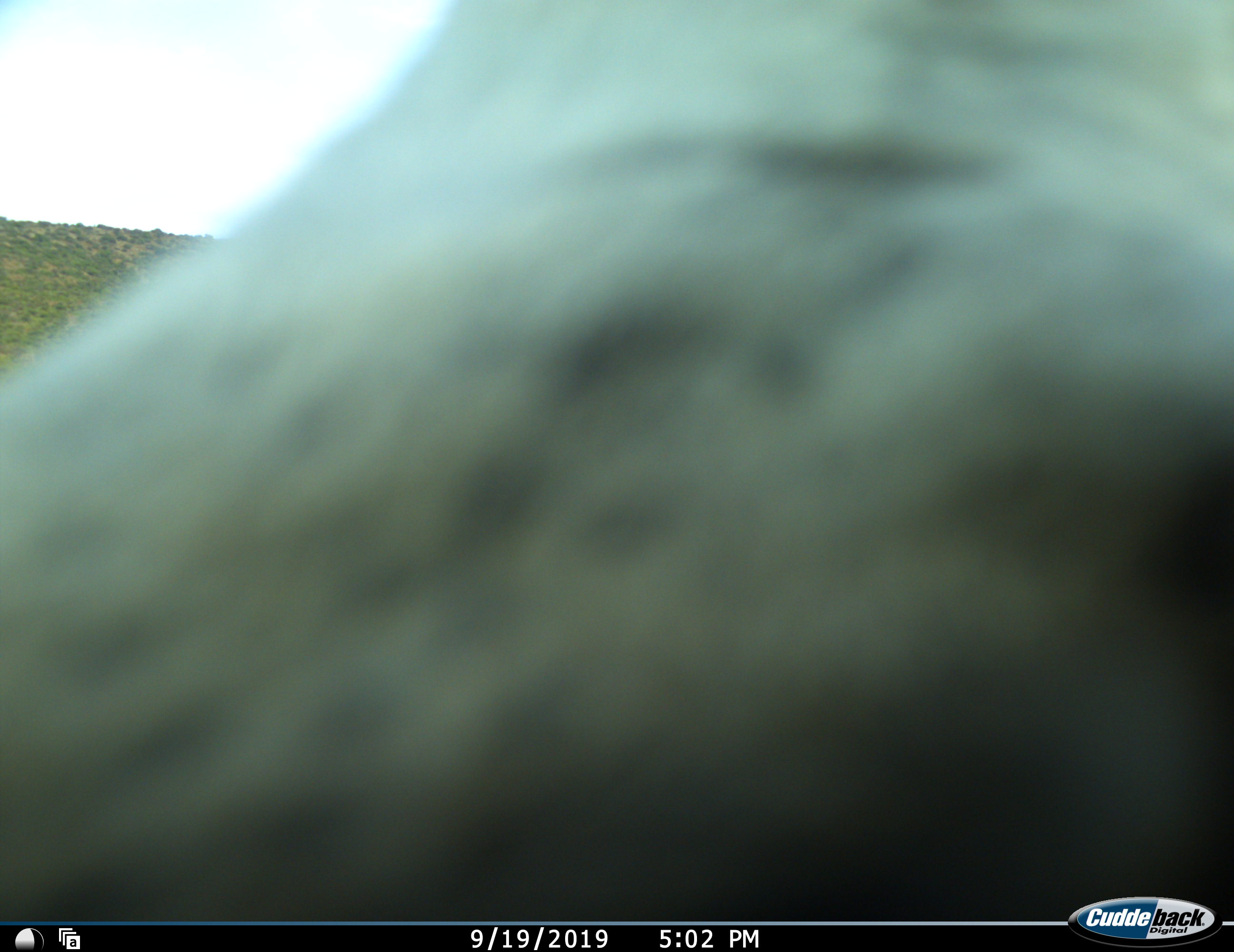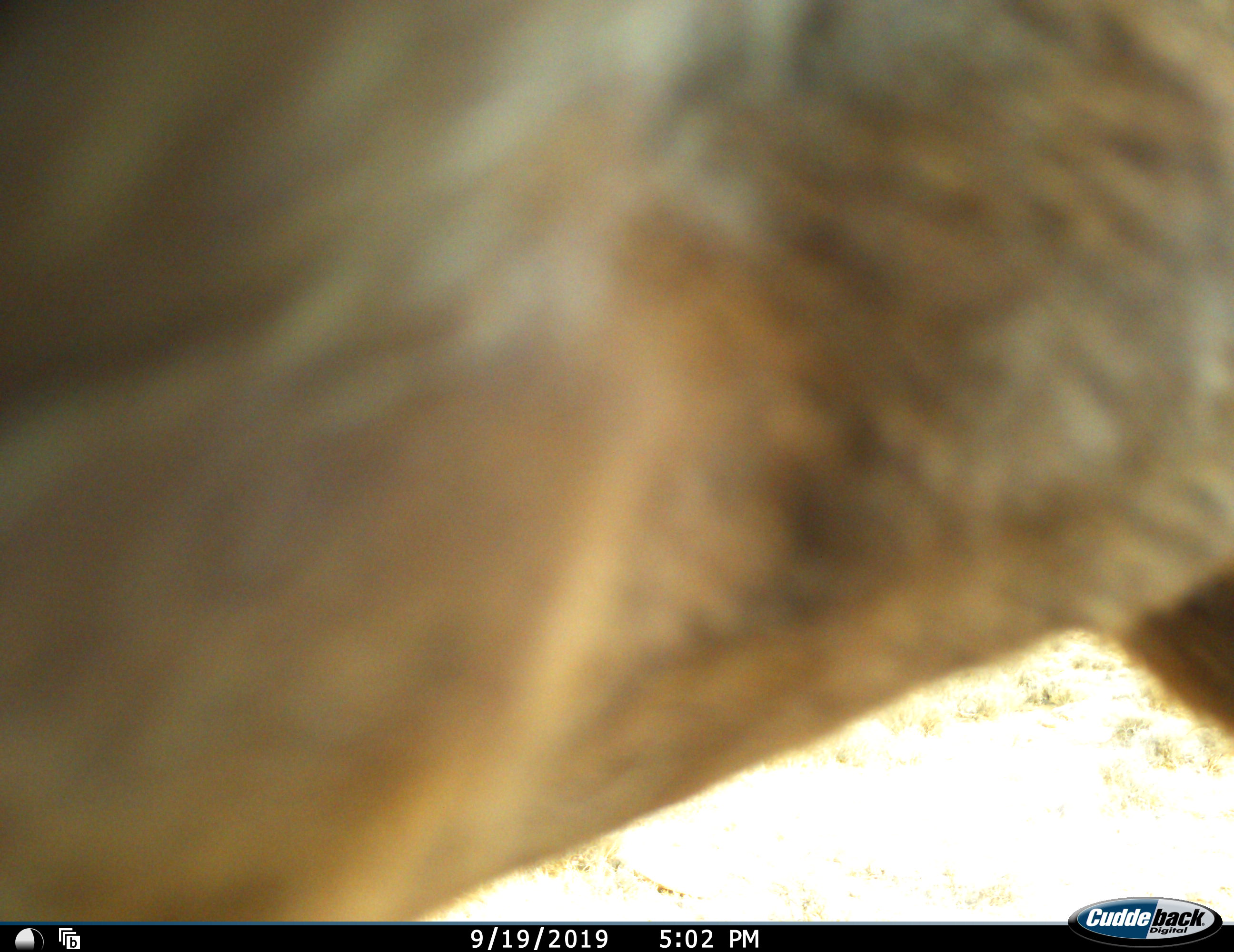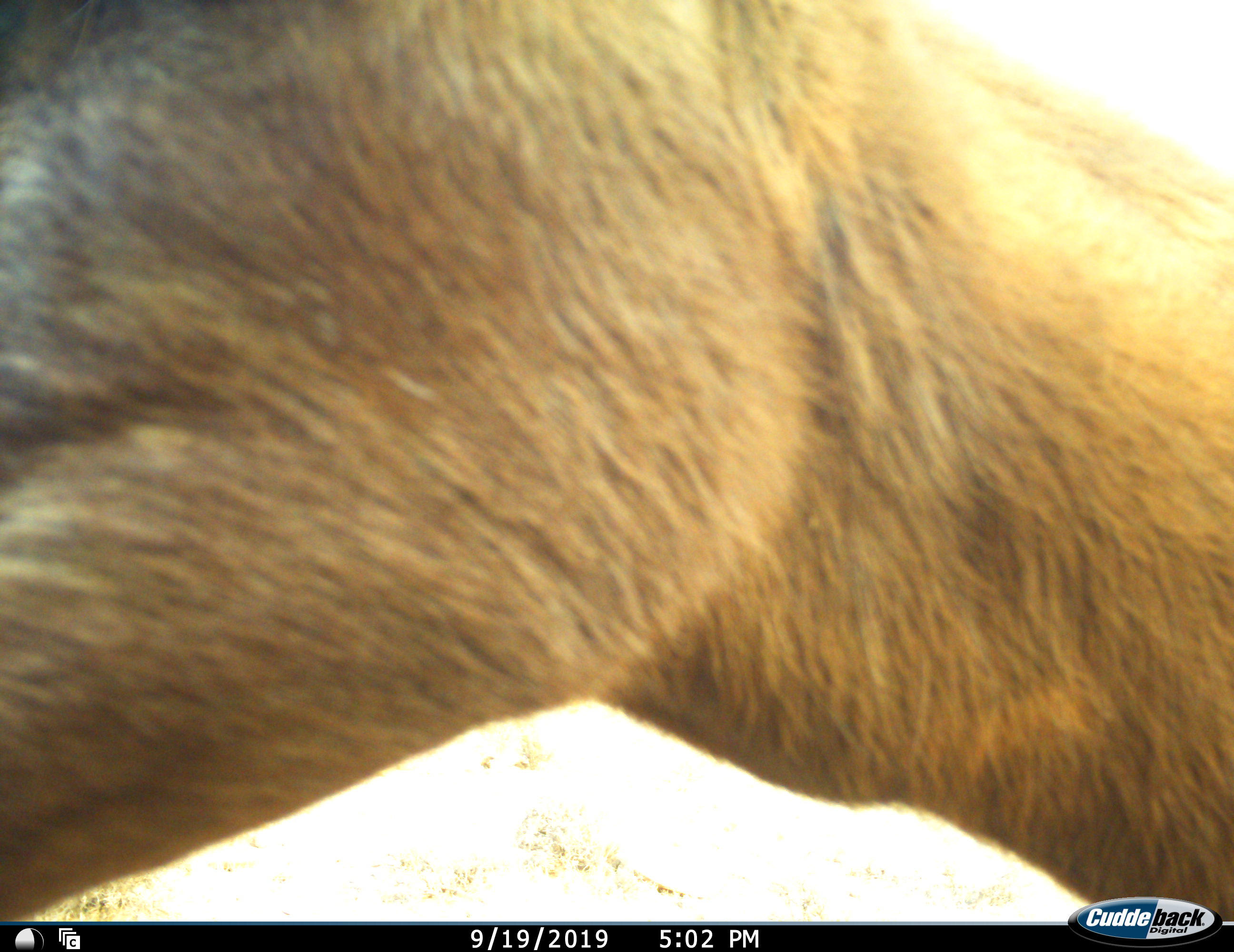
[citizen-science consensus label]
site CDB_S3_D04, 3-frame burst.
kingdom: Animalia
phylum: Chordata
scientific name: Vertebrata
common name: domestic animal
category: domesticanimal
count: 1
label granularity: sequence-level